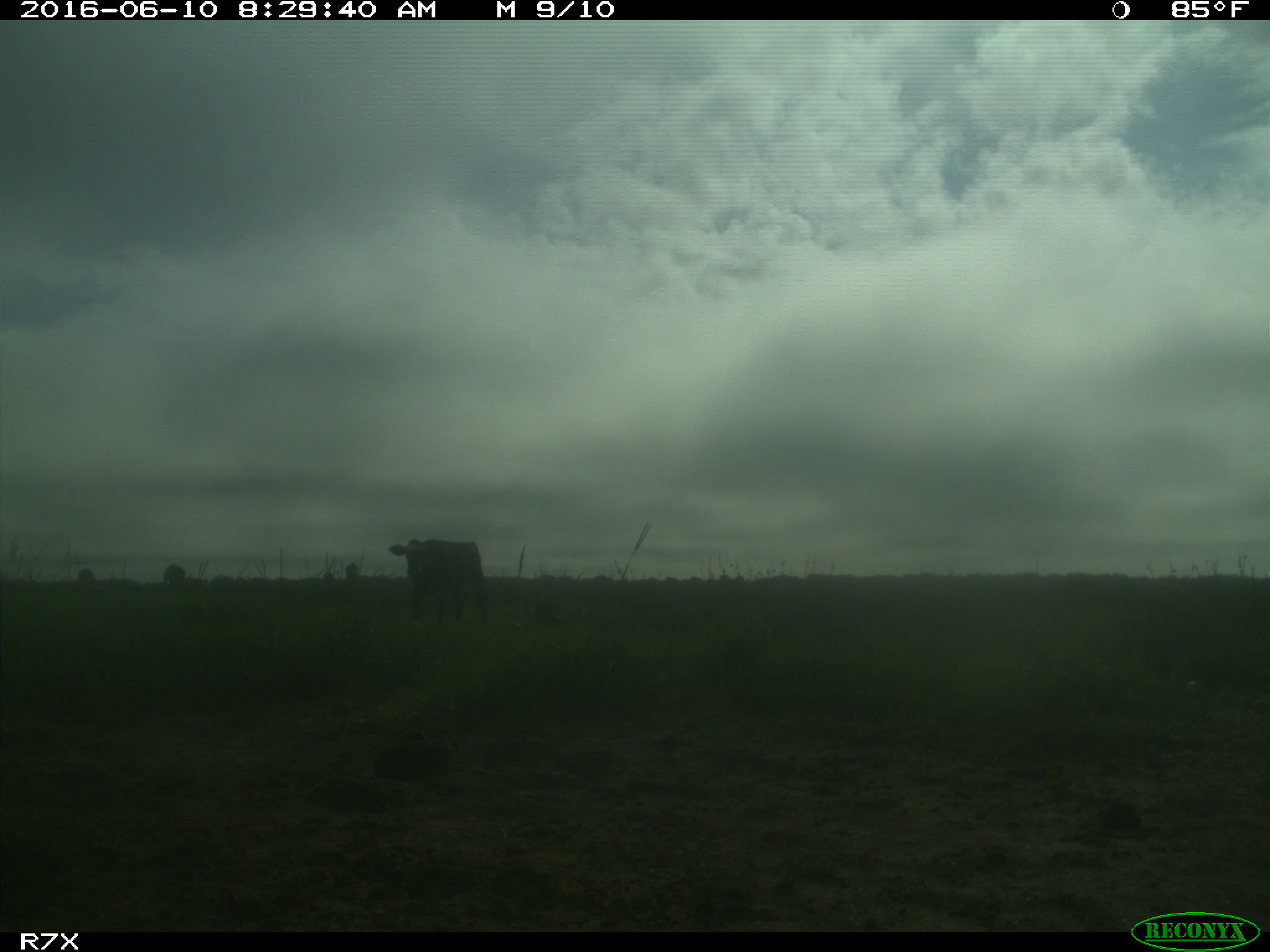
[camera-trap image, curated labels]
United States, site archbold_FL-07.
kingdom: Animalia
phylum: Chordata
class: Mammalia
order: Artiodactyla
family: Bovidae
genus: Bos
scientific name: Bos taurus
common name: domestic cow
Bos taurus (domestic cow).